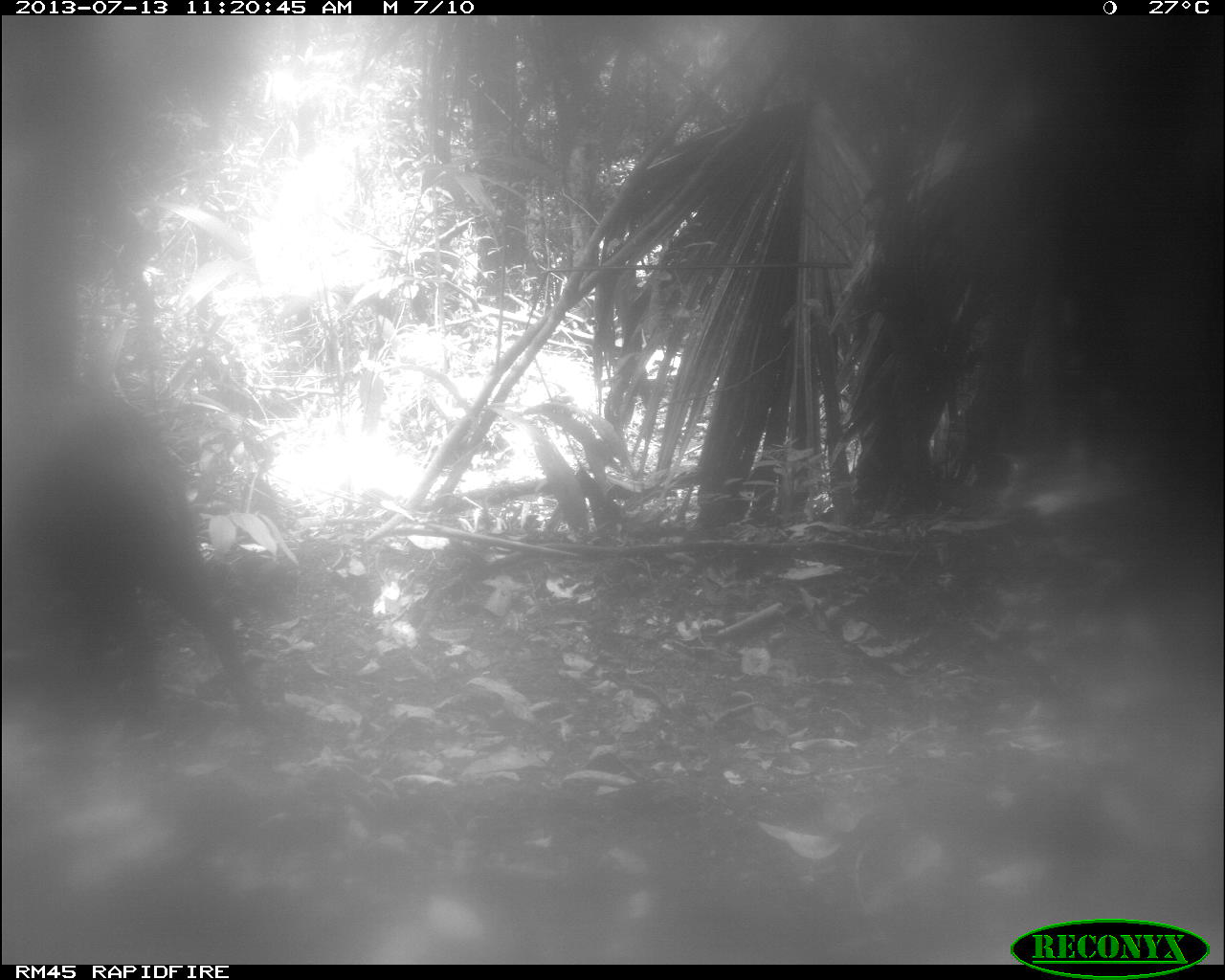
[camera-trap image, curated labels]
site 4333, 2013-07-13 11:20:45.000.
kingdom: Animalia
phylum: Chordata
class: Mammalia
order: Artiodactyla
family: Tayassuidae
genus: Tayassu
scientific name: Tayassu pecari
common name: white-lipped peccary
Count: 2.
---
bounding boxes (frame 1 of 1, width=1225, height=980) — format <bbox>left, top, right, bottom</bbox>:
tayassu pecari: <bbox>6, 374, 275, 733</bbox>